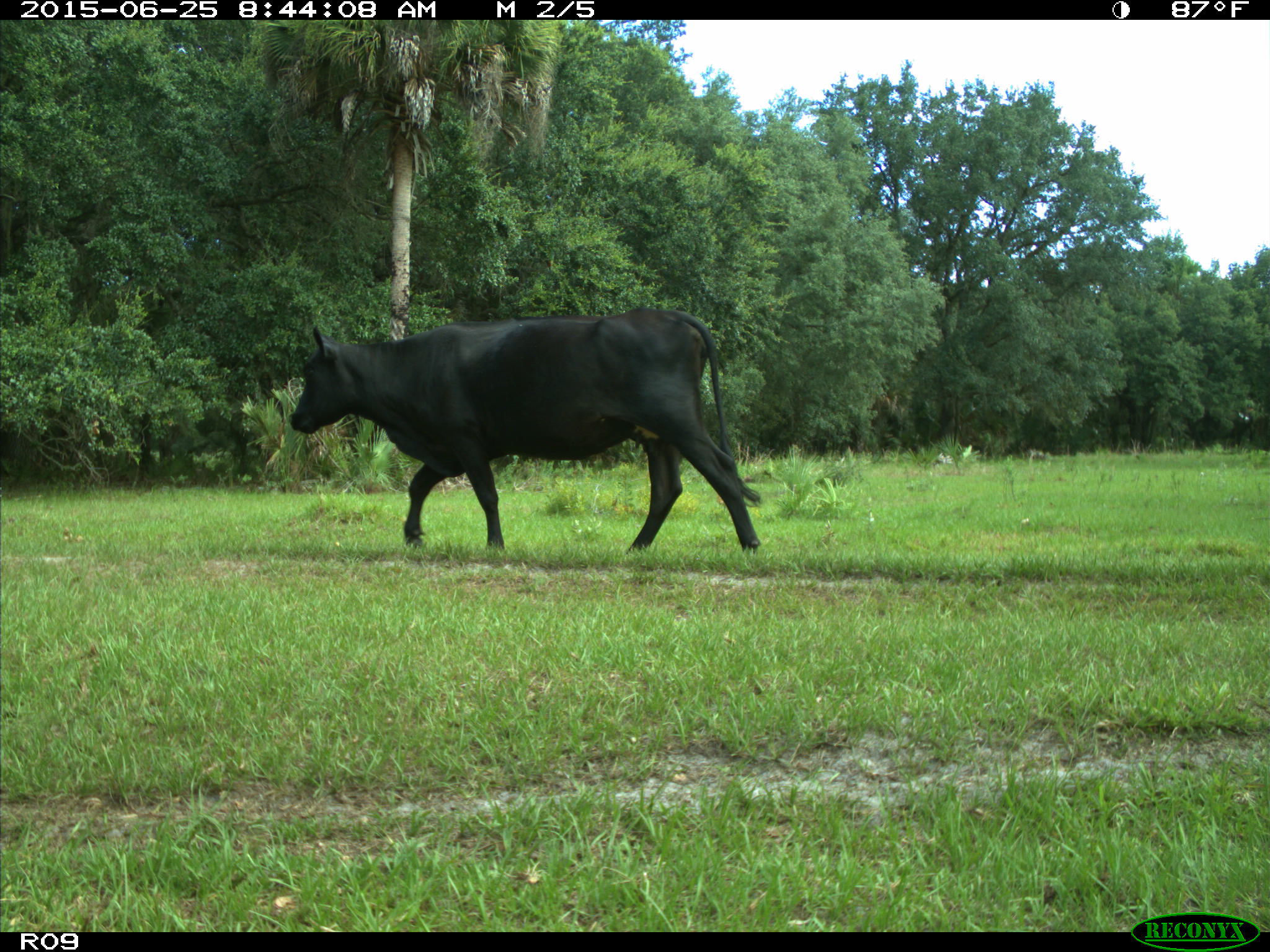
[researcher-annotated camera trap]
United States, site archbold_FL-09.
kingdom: Animalia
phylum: Chordata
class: Mammalia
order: Artiodactyla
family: Bovidae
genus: Bos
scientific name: Bos taurus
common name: domestic cow